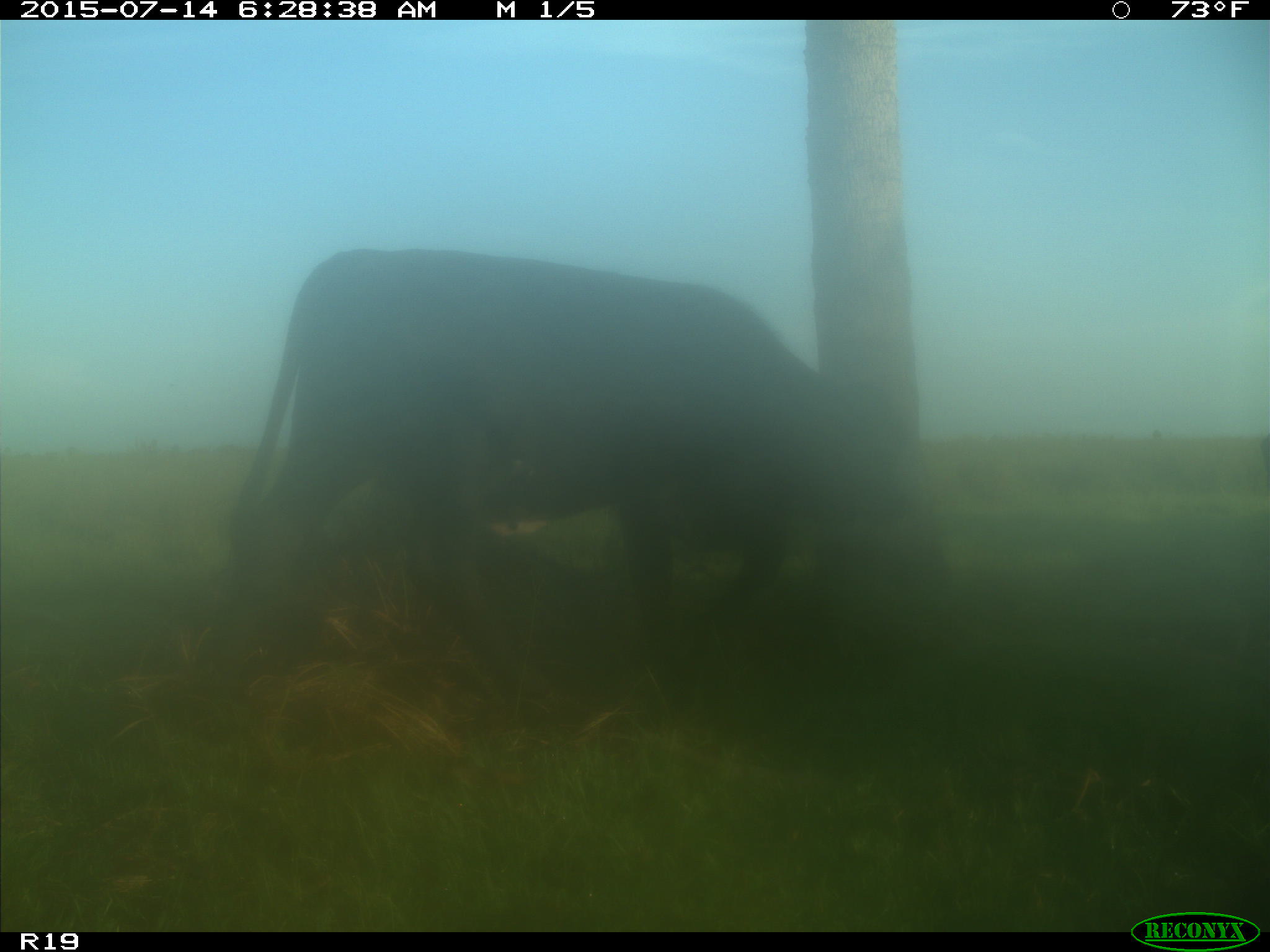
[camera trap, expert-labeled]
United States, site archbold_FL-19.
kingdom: Animalia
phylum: Chordata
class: Mammalia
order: Artiodactyla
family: Bovidae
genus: Bos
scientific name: Bos taurus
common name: domestic cow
Bos taurus (domestic cow).